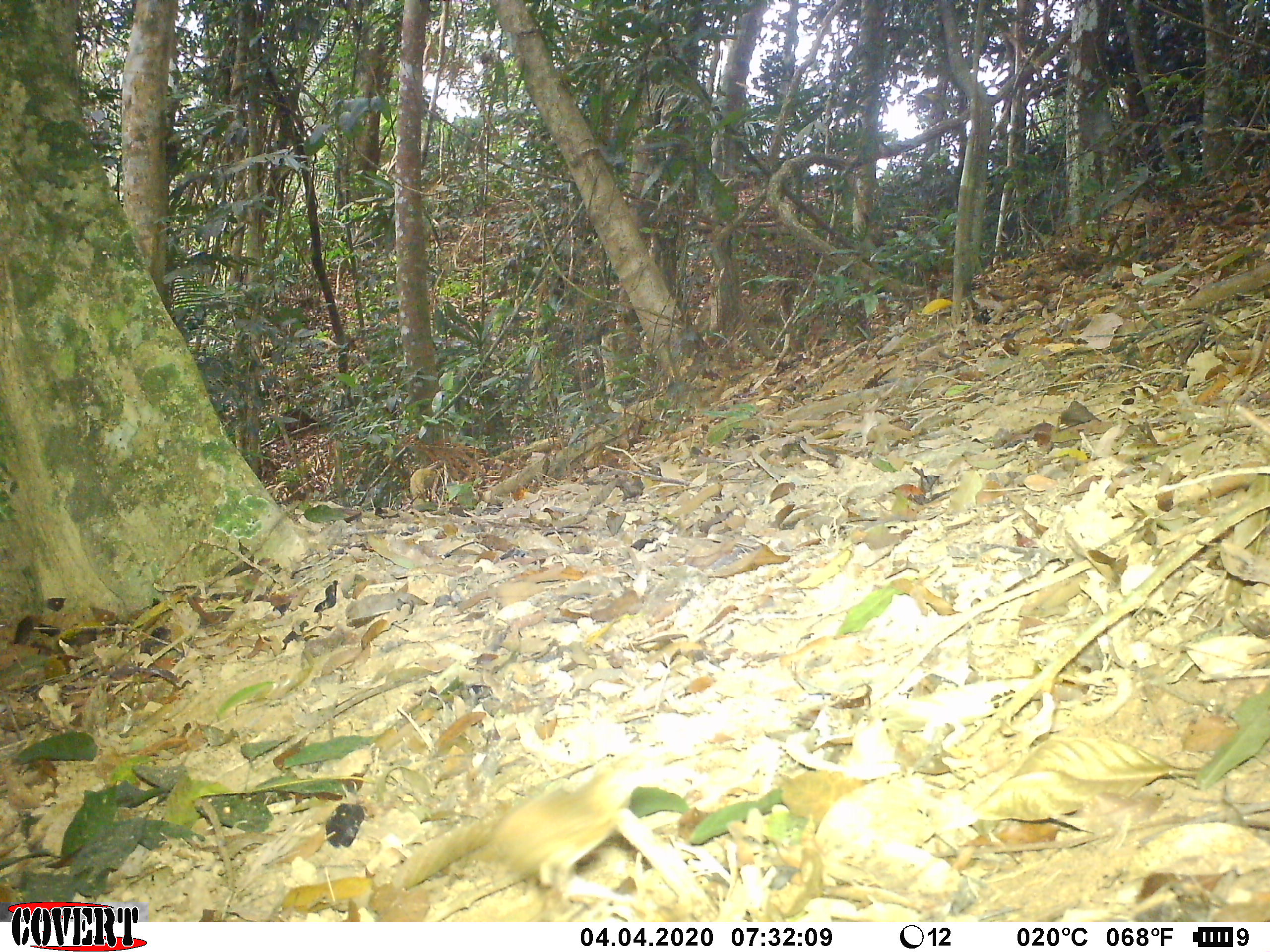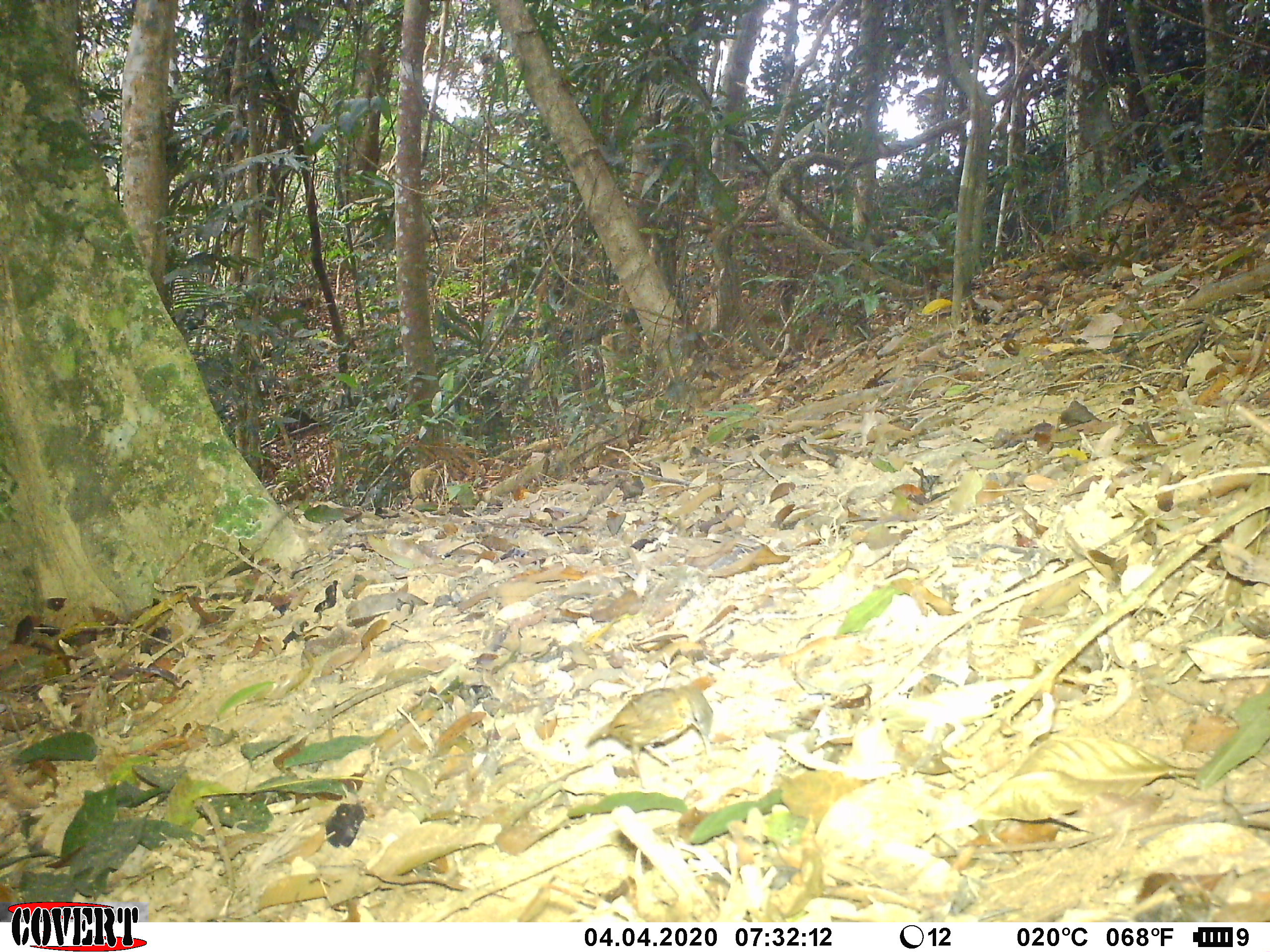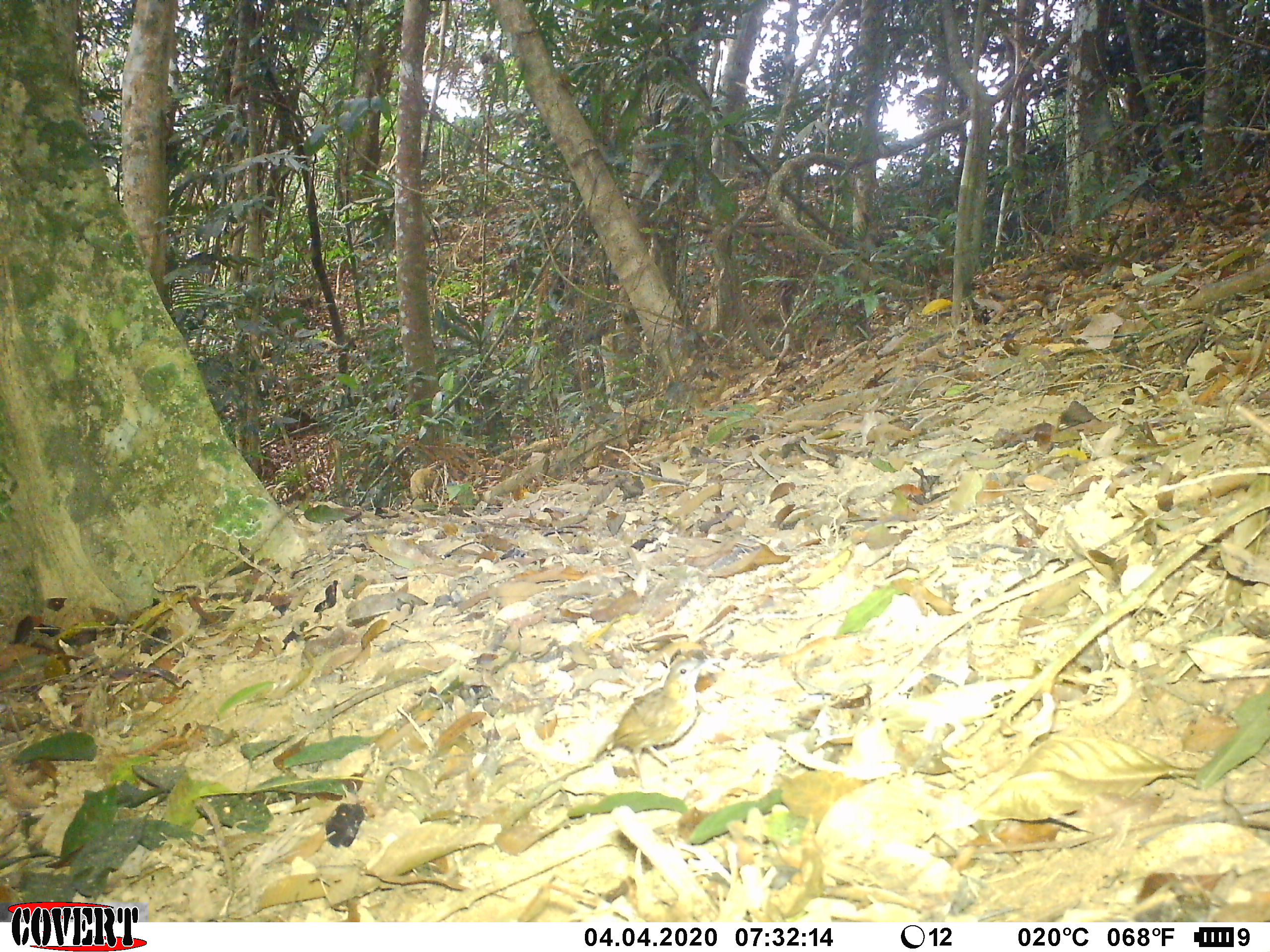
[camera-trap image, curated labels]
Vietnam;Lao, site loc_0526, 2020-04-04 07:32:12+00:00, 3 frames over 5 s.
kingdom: Animalia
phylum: Chordata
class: Aves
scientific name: Aves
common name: bird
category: unidentified bird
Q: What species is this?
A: Unidentified bird (bird) (Aves).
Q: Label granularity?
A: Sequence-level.